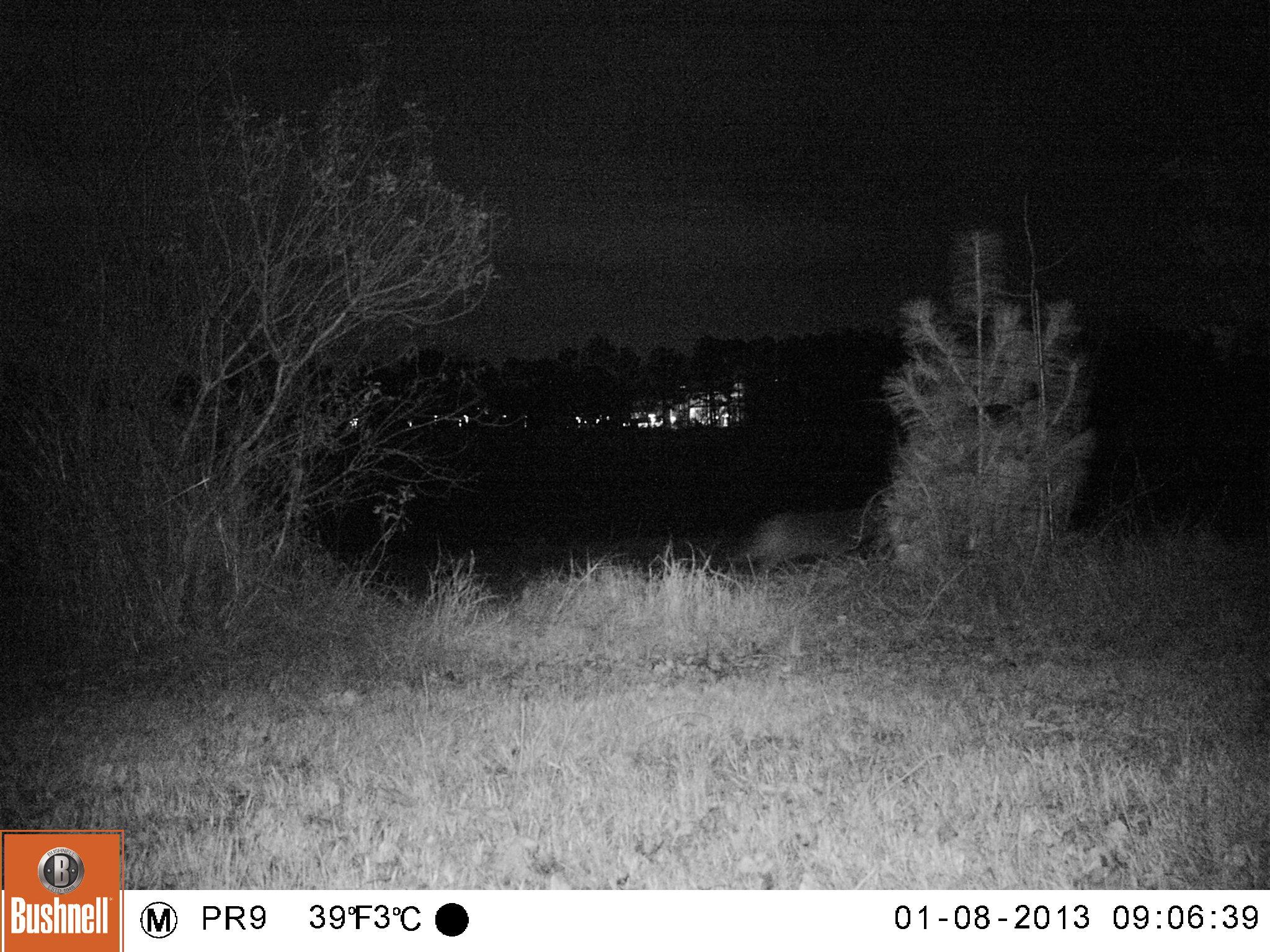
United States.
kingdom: Animalia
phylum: Chordata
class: Mammalia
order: Carnivora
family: Canidae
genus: Canis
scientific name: Canis latrans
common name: coyote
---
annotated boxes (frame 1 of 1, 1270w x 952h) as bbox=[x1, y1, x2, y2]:
Coyote: bbox=[737, 498, 894, 592]